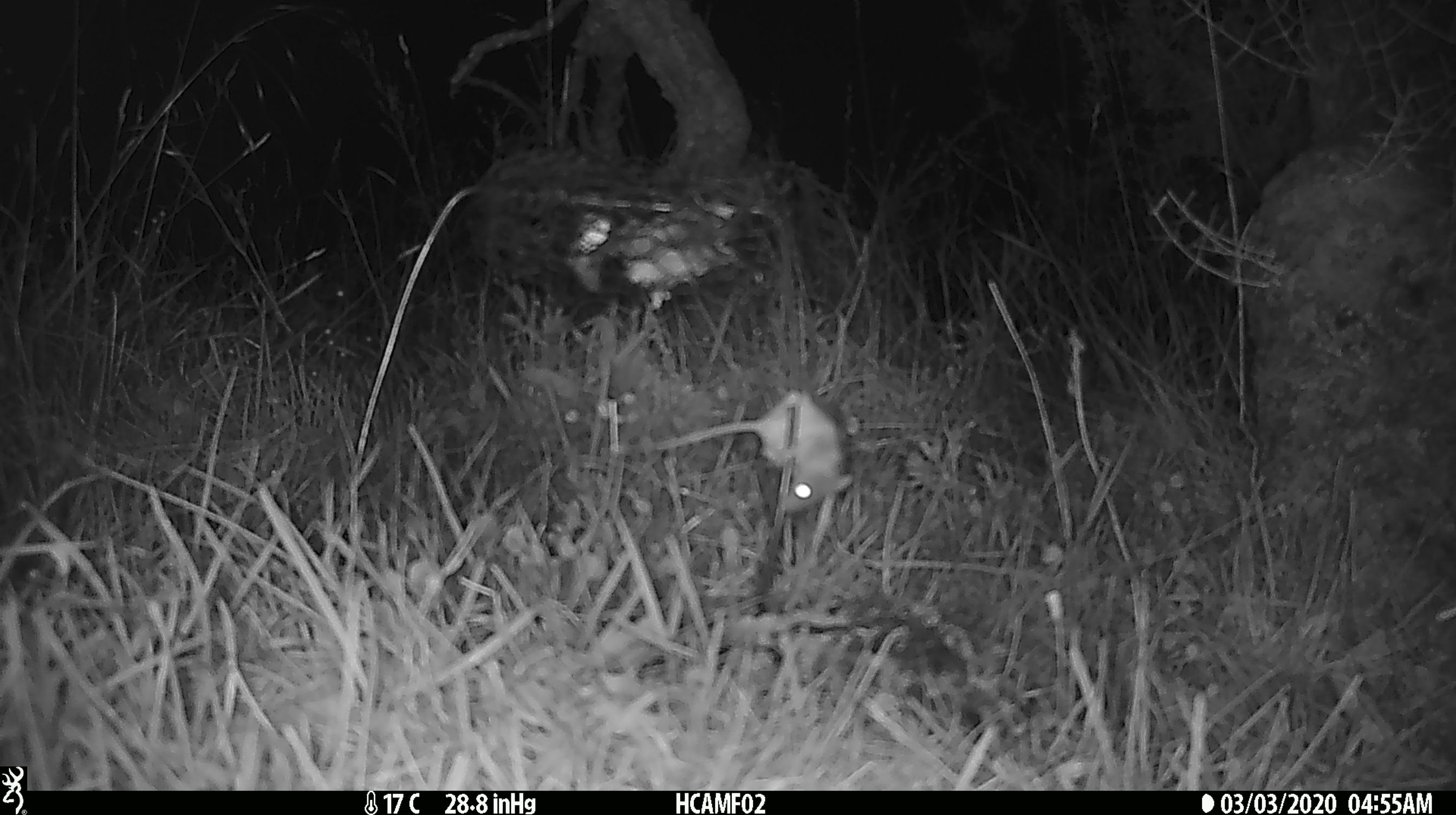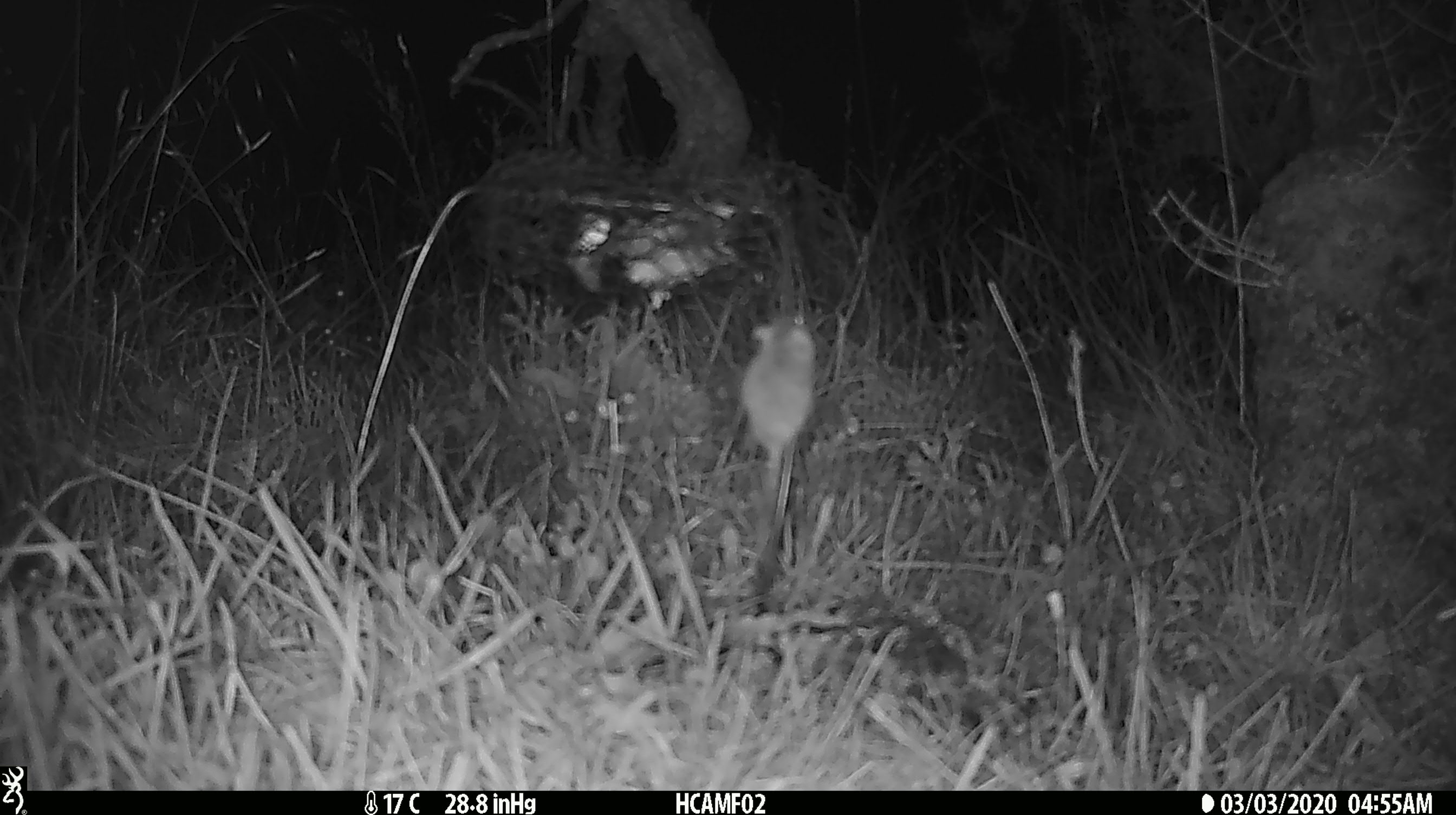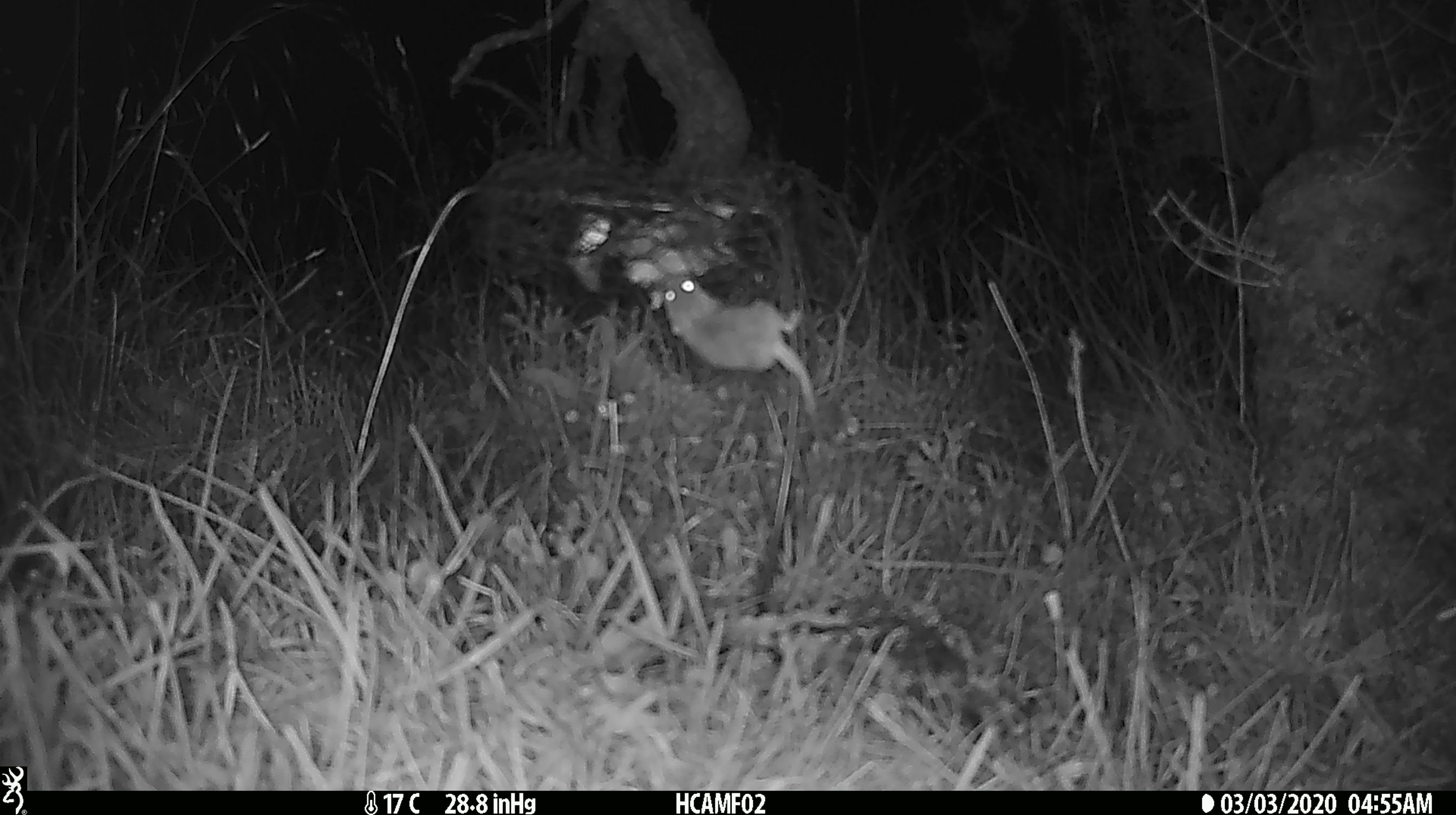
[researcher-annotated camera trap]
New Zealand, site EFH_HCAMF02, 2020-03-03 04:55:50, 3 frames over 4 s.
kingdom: Animalia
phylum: Chordata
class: Mammalia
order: Rodentia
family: Muridae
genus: Mus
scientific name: Mus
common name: mouse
Mouse (Mus).